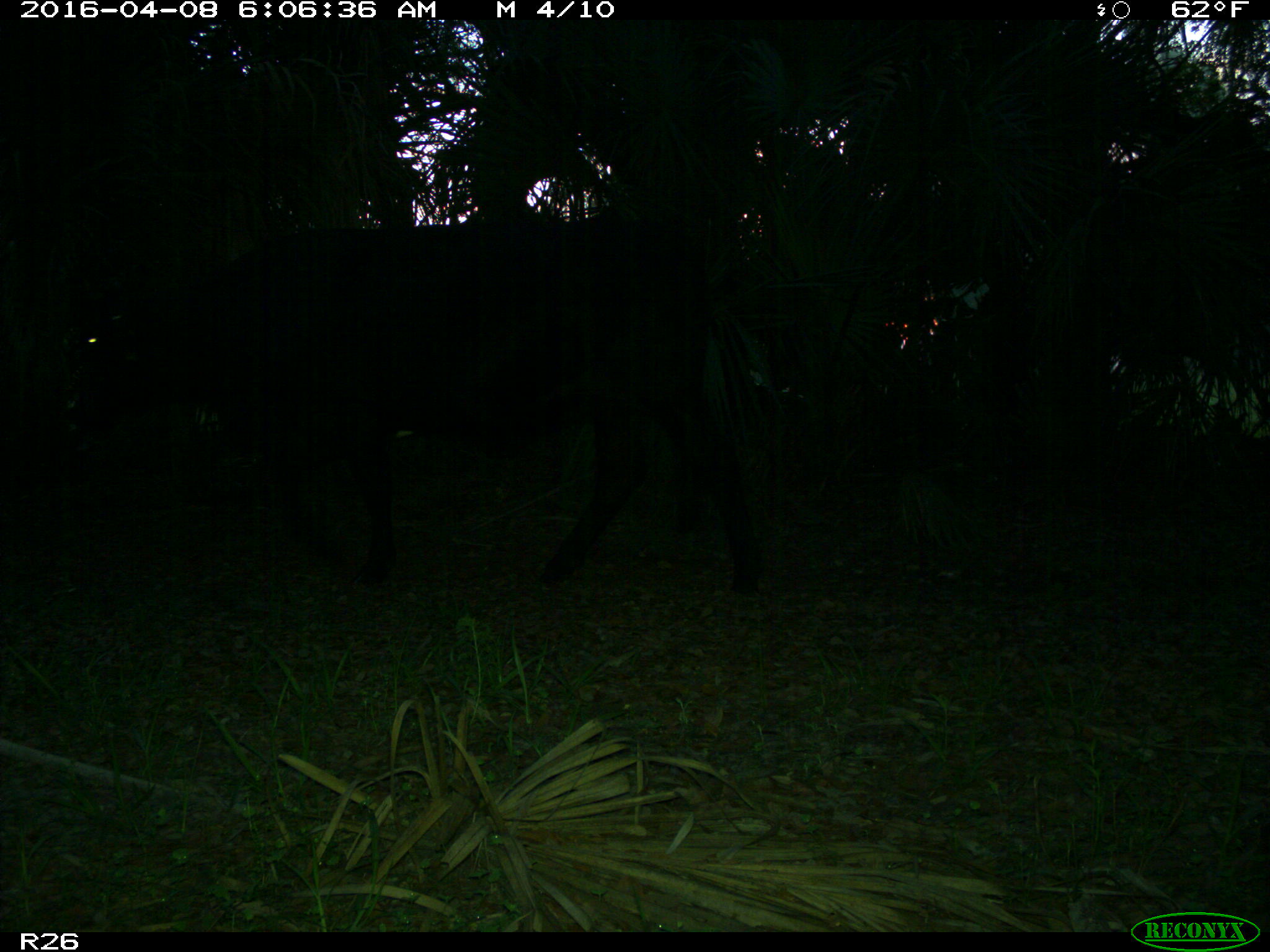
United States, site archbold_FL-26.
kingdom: Animalia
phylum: Chordata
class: Mammalia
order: Artiodactyla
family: Bovidae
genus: Bos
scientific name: Bos taurus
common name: domestic cow